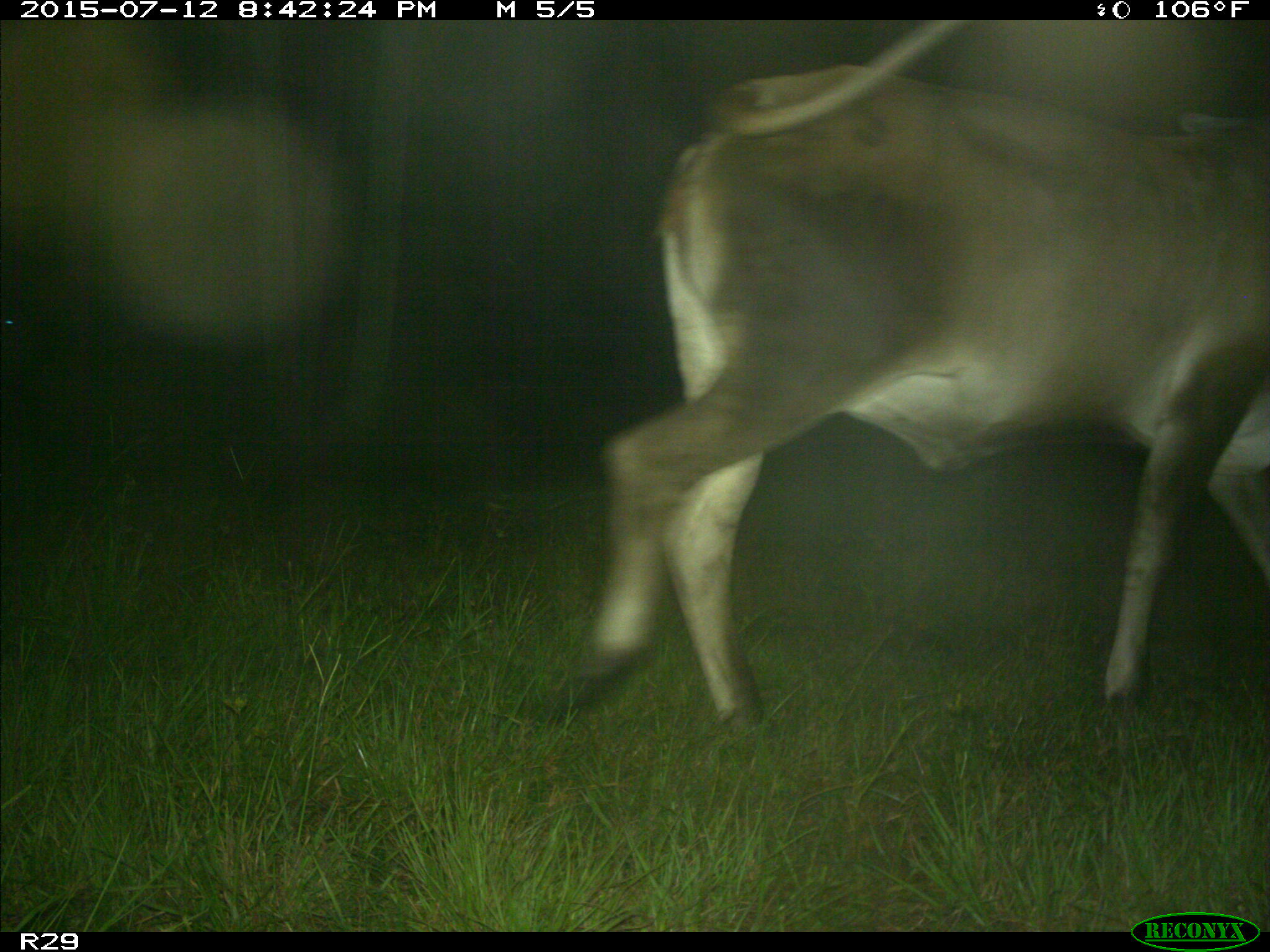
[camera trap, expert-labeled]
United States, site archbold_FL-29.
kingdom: Animalia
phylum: Chordata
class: Mammalia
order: Artiodactyla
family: Bovidae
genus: Bos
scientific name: Bos taurus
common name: domestic cow